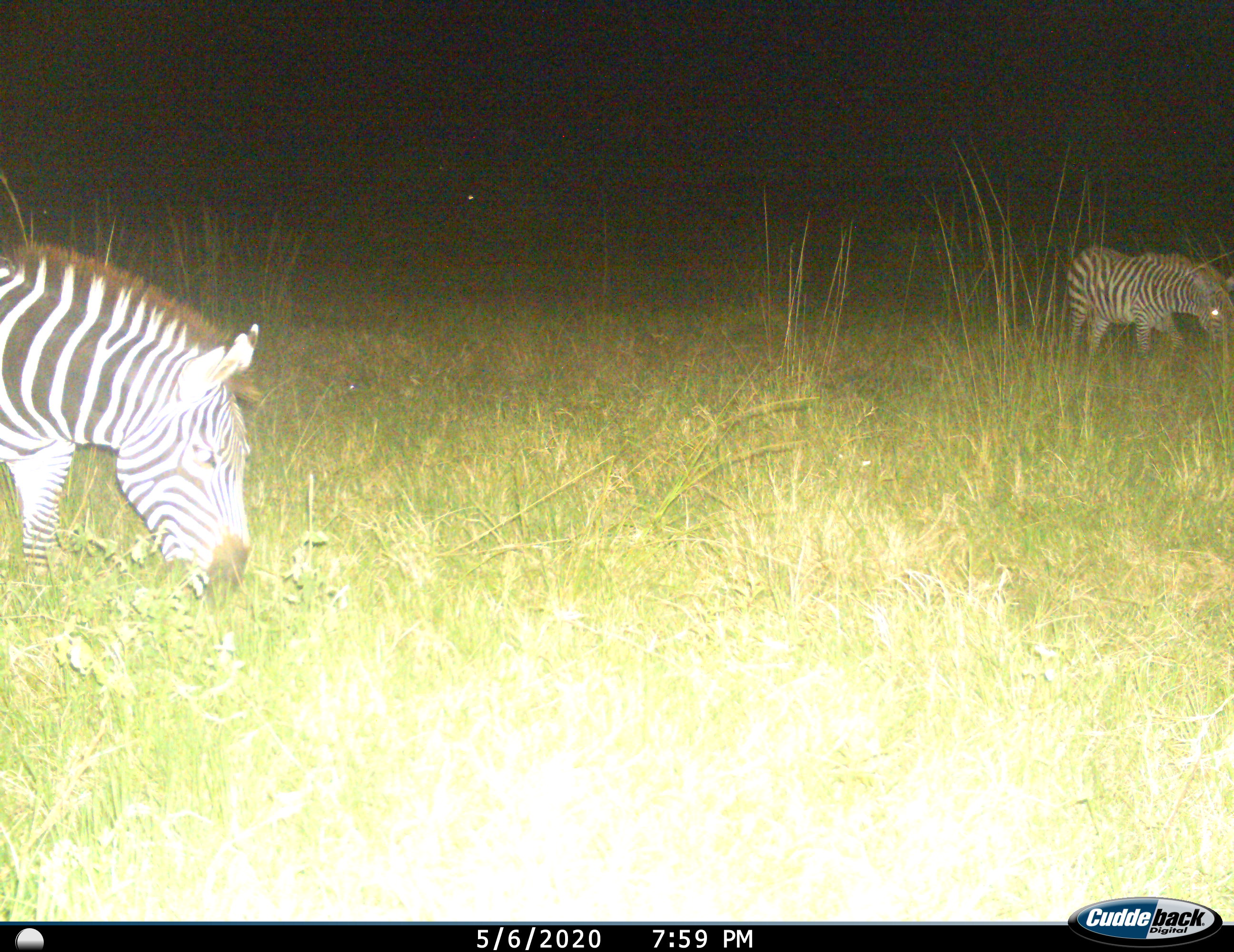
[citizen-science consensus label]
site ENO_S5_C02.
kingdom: Animalia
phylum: Chordata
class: Mammalia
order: Perissodactyla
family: Equidae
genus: Equus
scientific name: Equus quagga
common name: plains zebra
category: zebraplains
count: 2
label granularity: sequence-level